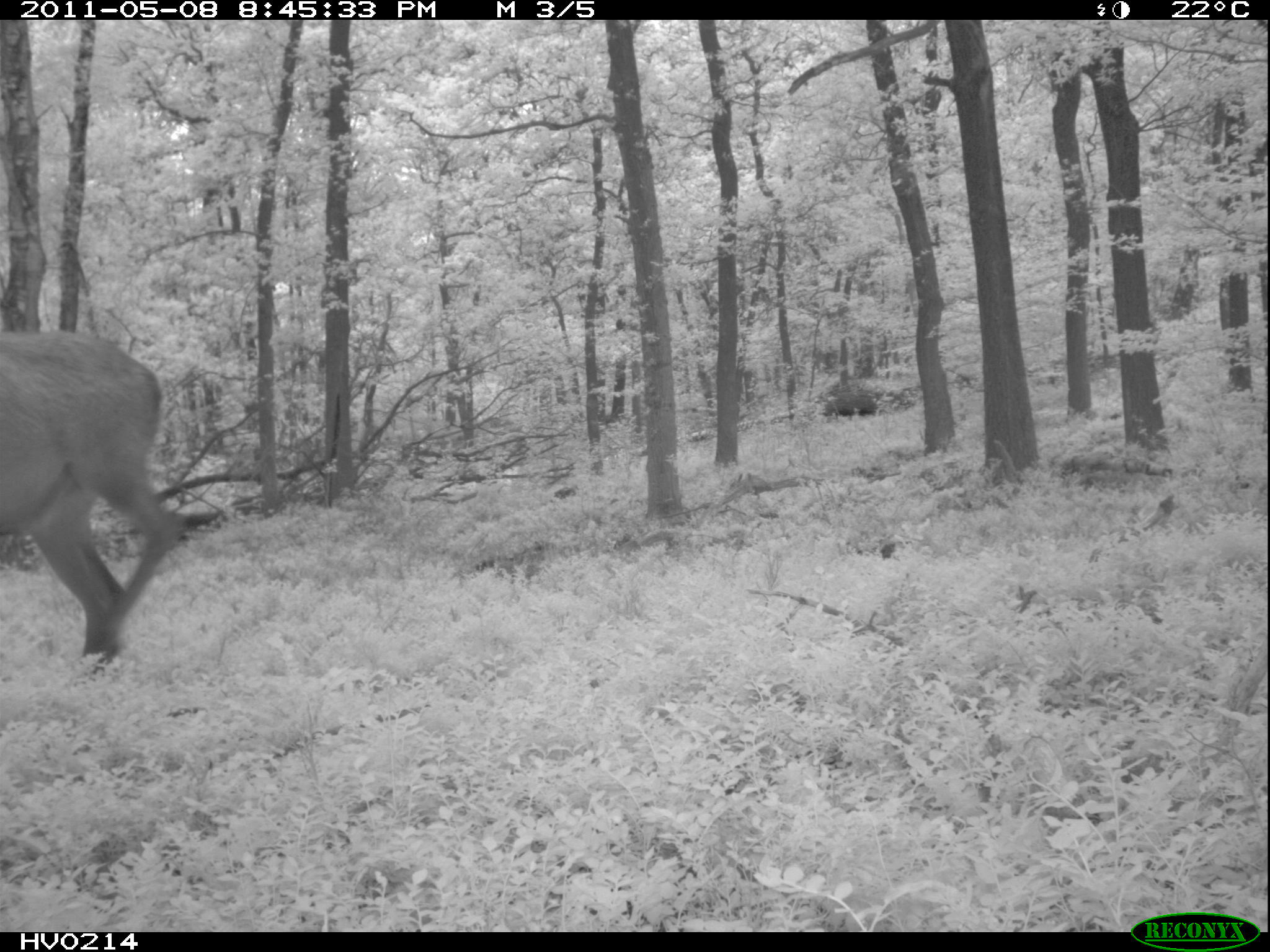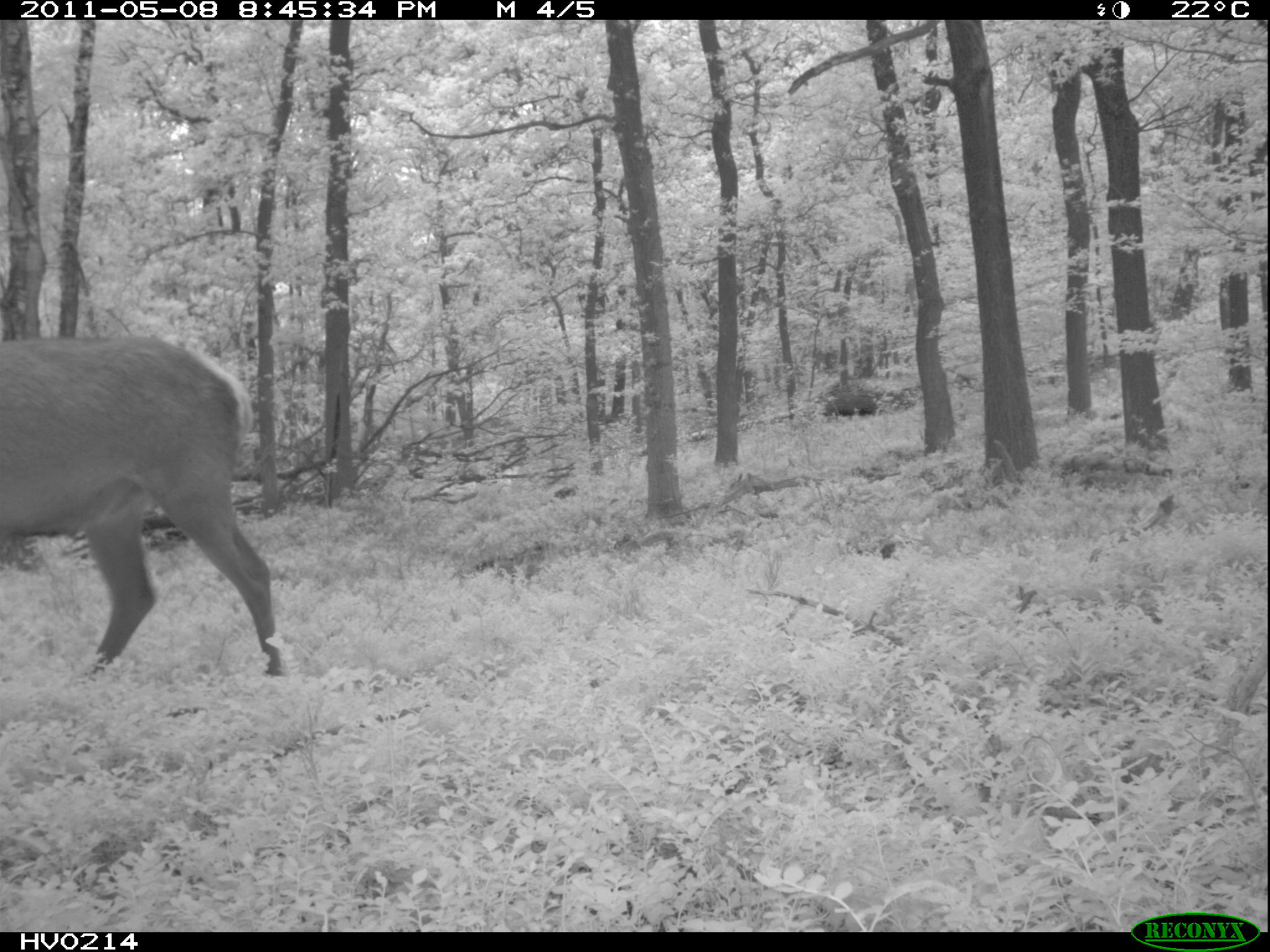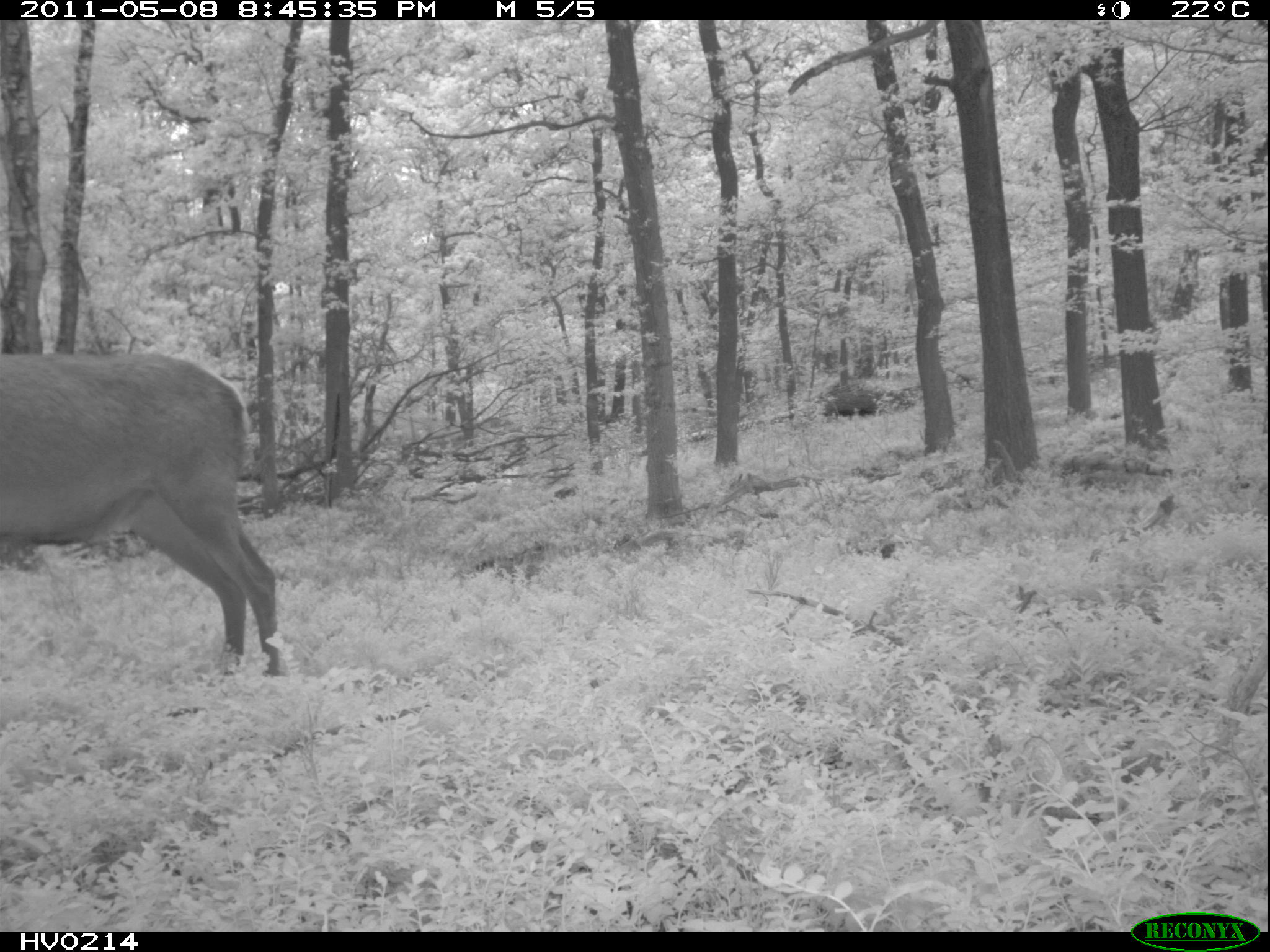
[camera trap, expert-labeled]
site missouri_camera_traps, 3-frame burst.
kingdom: Animalia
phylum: Chordata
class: Mammalia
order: Artiodactyla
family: Cervidae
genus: Cervus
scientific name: Cervus elaphus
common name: red deer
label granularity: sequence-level